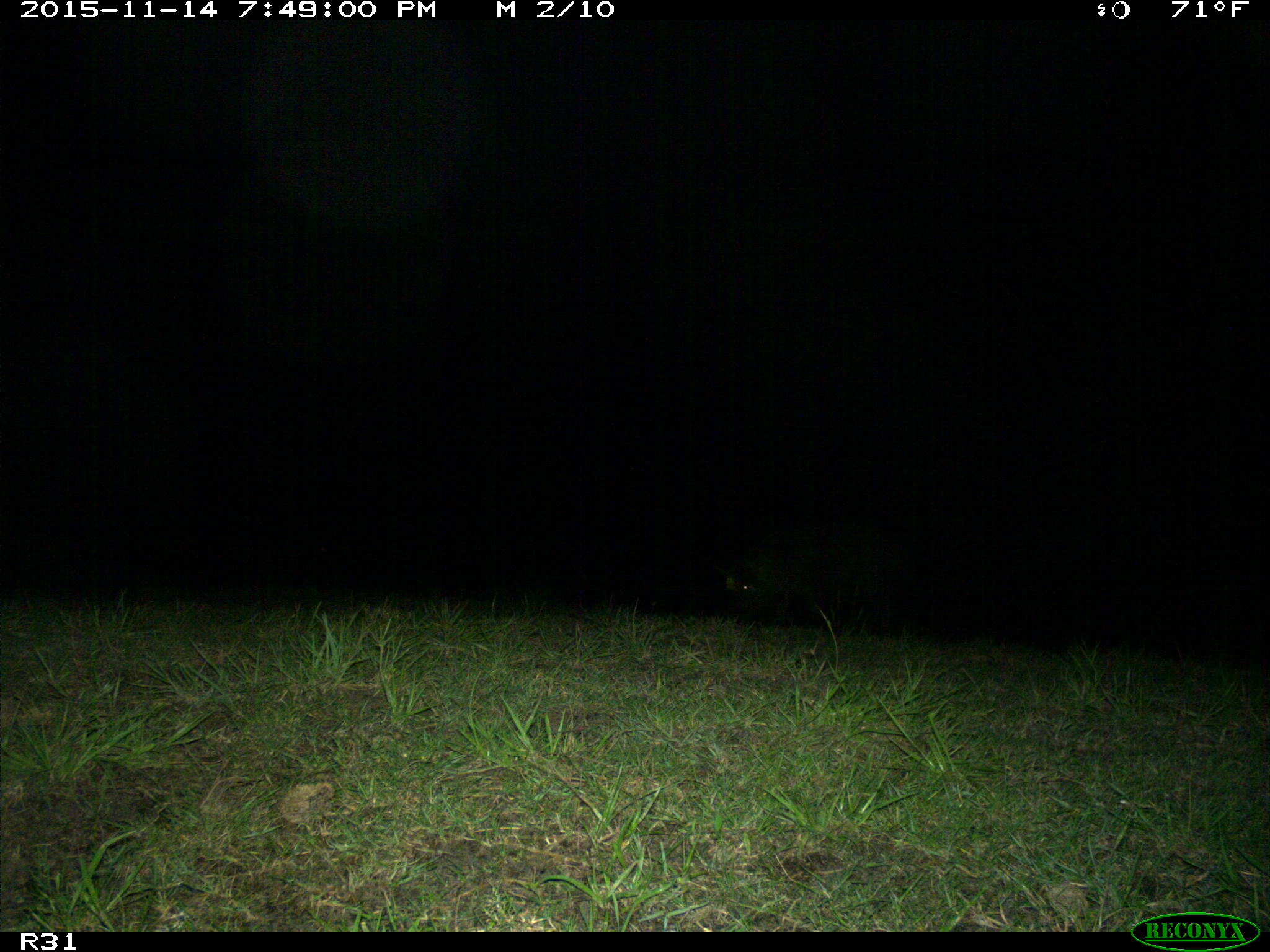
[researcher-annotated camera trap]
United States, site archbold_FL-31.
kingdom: Animalia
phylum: Chordata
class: Mammalia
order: Artiodactyla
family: Suidae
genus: Sus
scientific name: Sus scrofa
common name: wild boar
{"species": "Sus scrofa (wild boar)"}